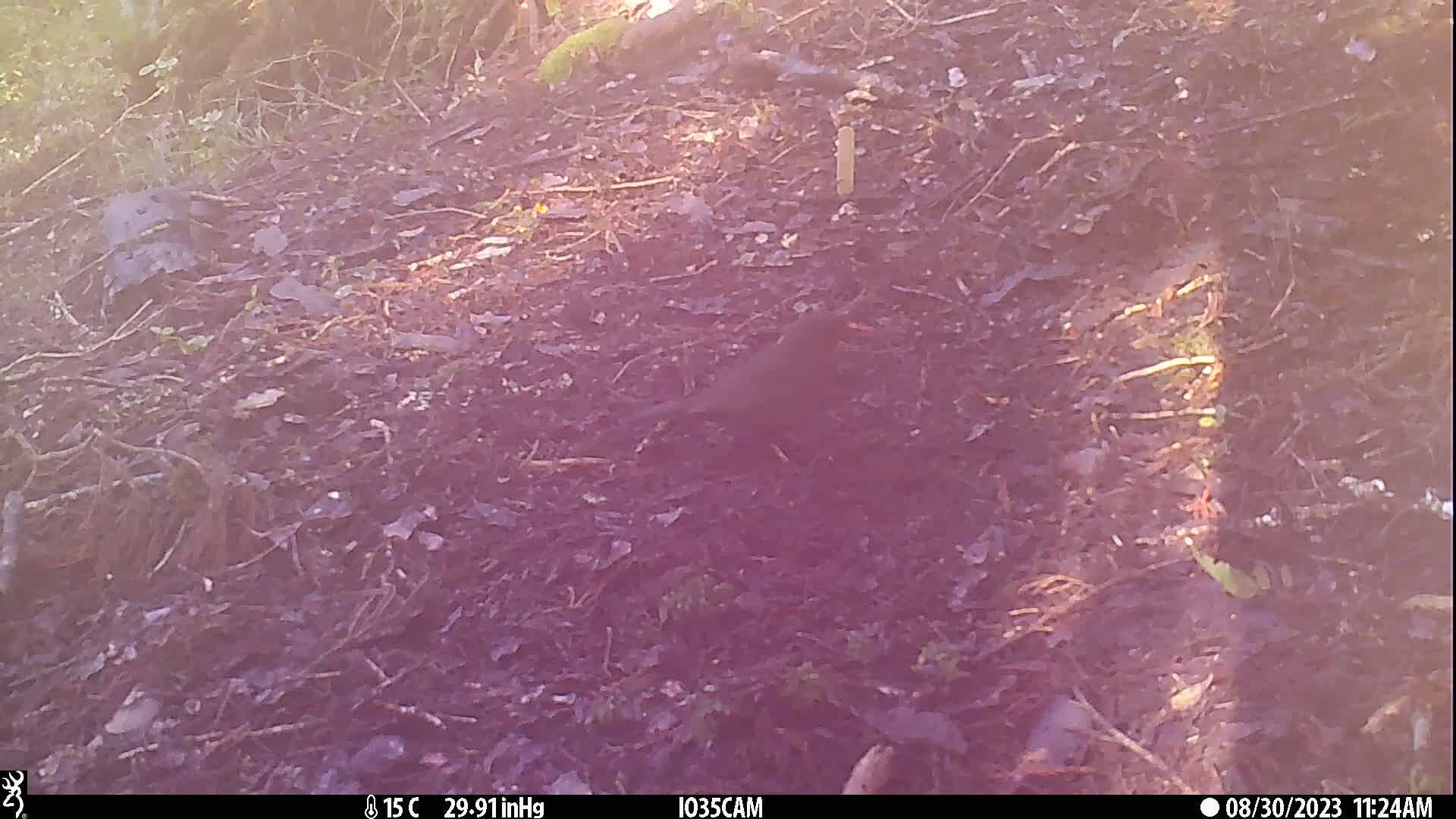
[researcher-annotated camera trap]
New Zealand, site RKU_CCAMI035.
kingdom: Animalia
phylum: Chordata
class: Aves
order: Passeriformes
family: Turdidae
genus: Turdus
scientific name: Turdus merula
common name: eurasian blackbird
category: blackbird